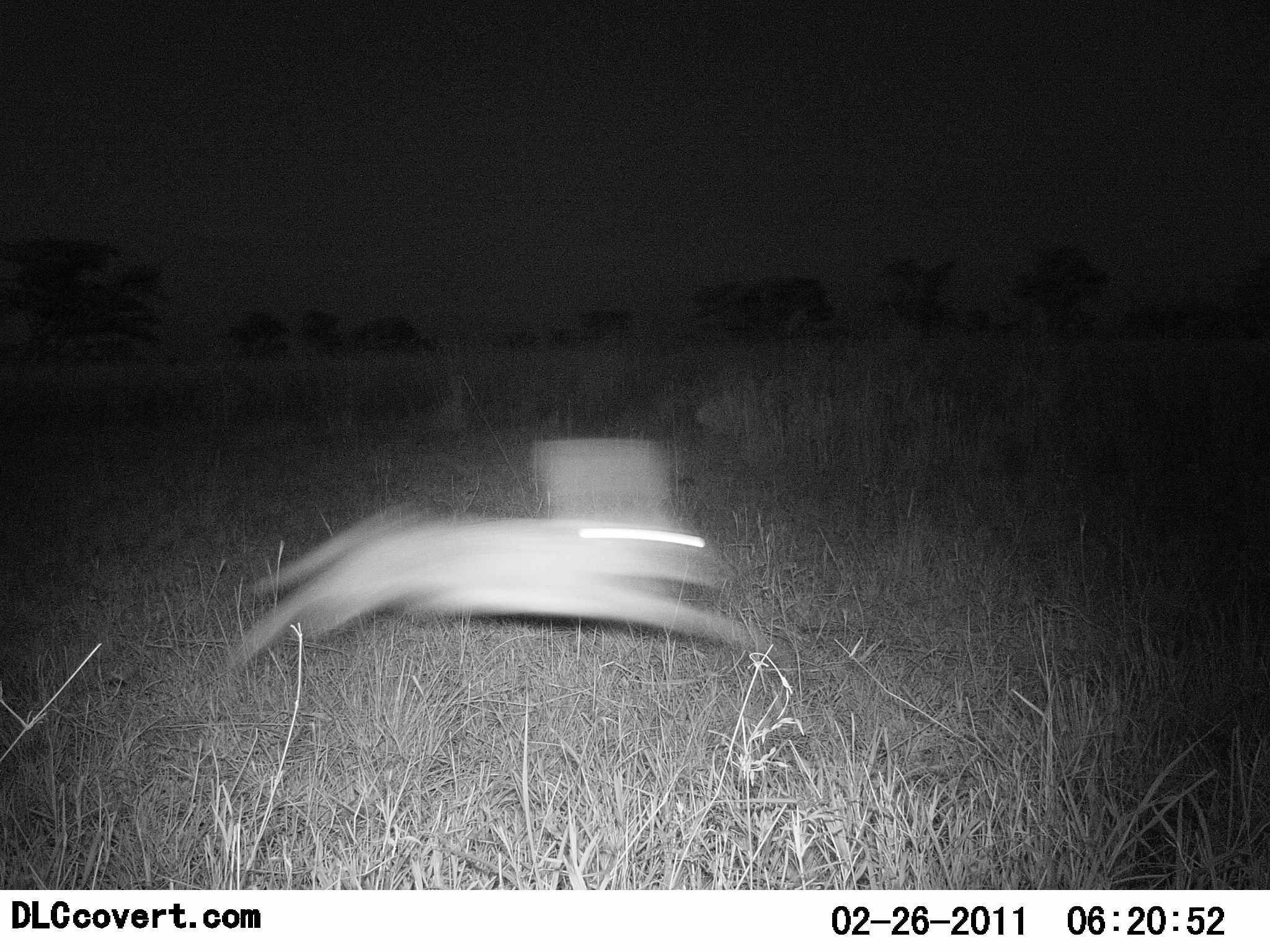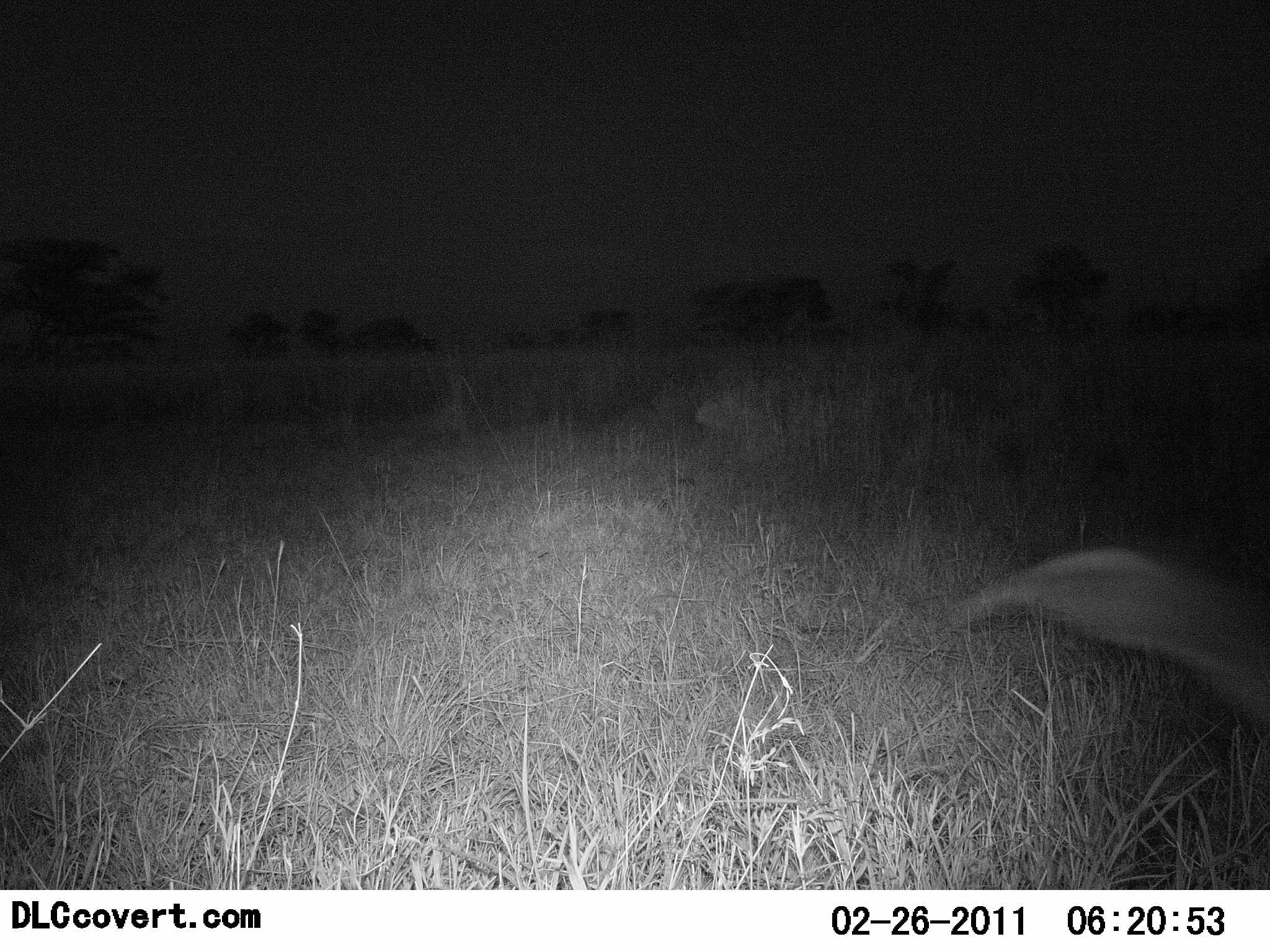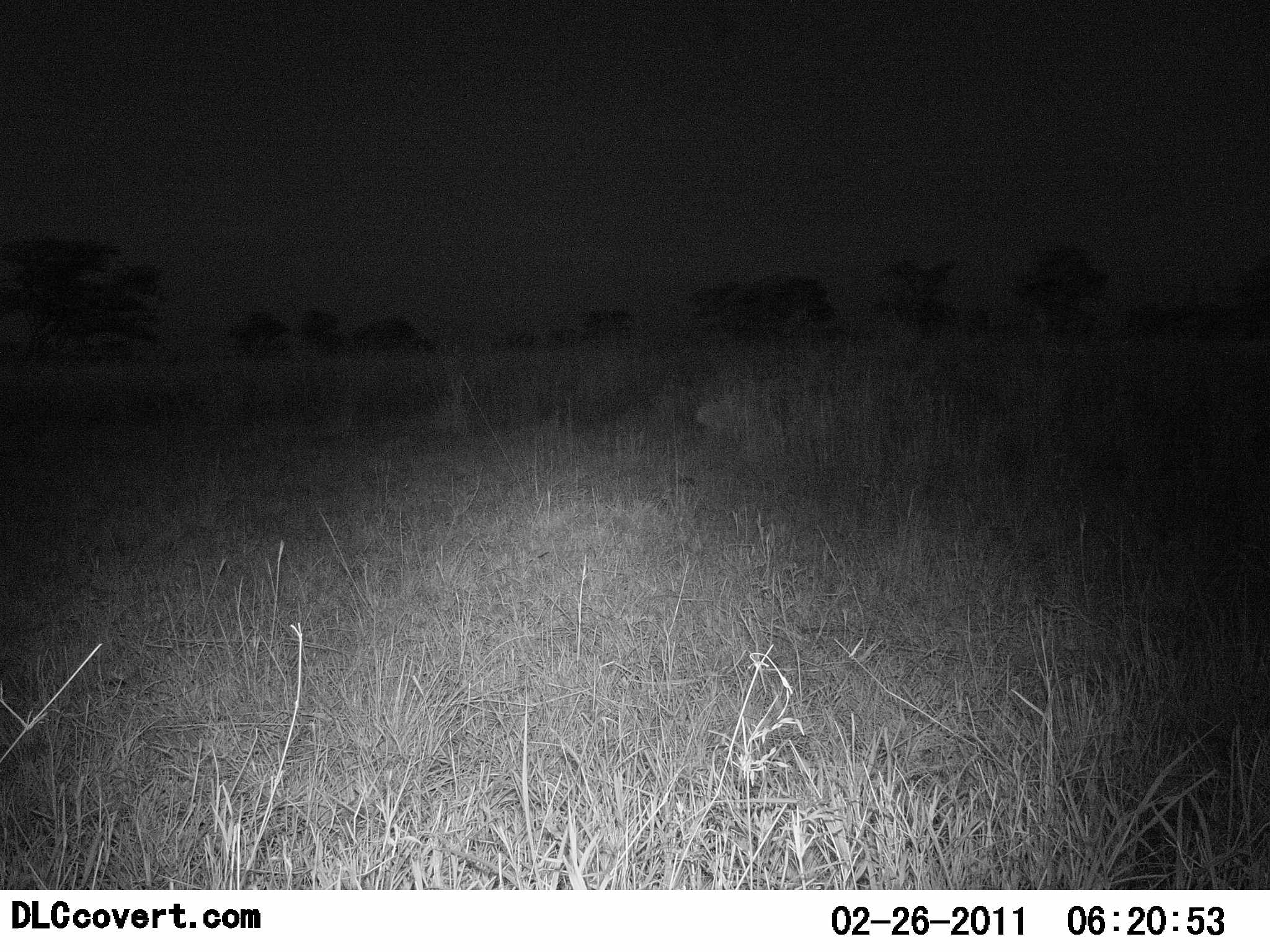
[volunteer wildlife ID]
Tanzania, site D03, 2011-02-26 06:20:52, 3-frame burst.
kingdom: Animalia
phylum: Chordata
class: Mammalia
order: Lagomorpha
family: Leporidae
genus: Lepus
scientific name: Lepus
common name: hare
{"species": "hare (Lepus)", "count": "1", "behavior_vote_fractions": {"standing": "0%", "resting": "0%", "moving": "100%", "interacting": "0%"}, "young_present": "0%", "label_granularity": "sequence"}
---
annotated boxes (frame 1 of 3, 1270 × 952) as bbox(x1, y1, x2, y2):
animal: bbox(242, 438, 767, 664)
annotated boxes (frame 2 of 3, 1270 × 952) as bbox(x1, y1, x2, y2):
animal: bbox(947, 546, 1270, 733)